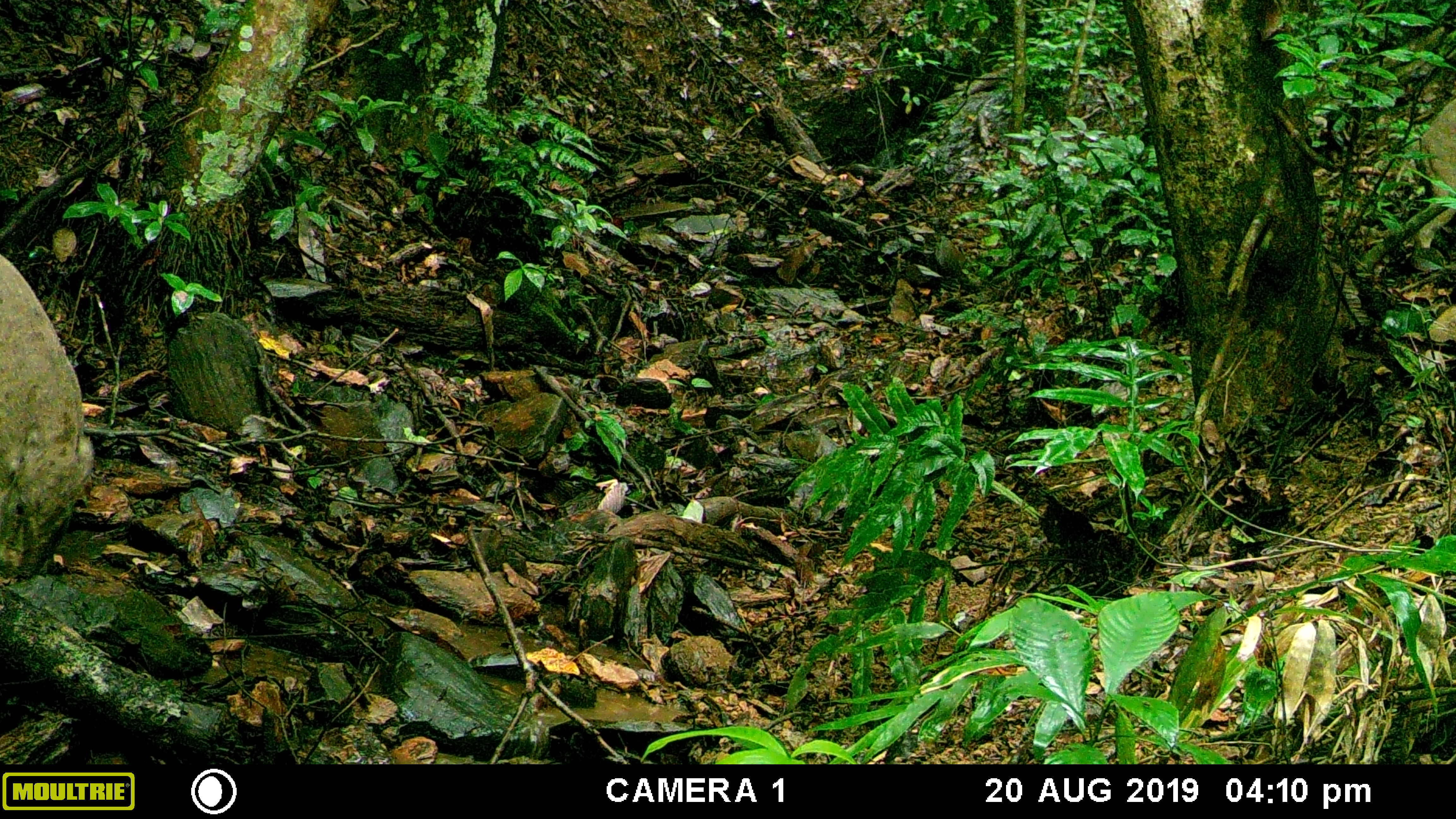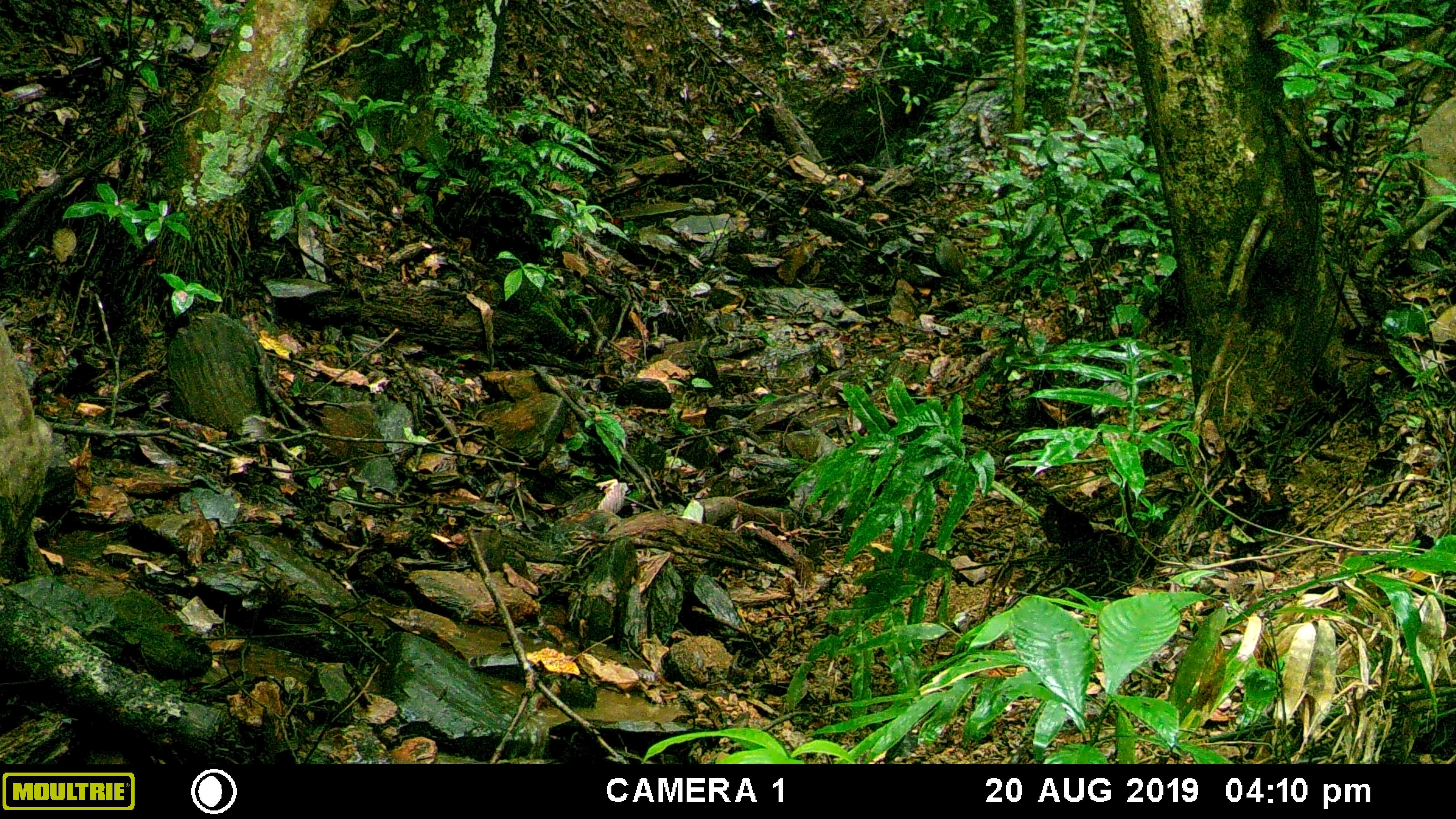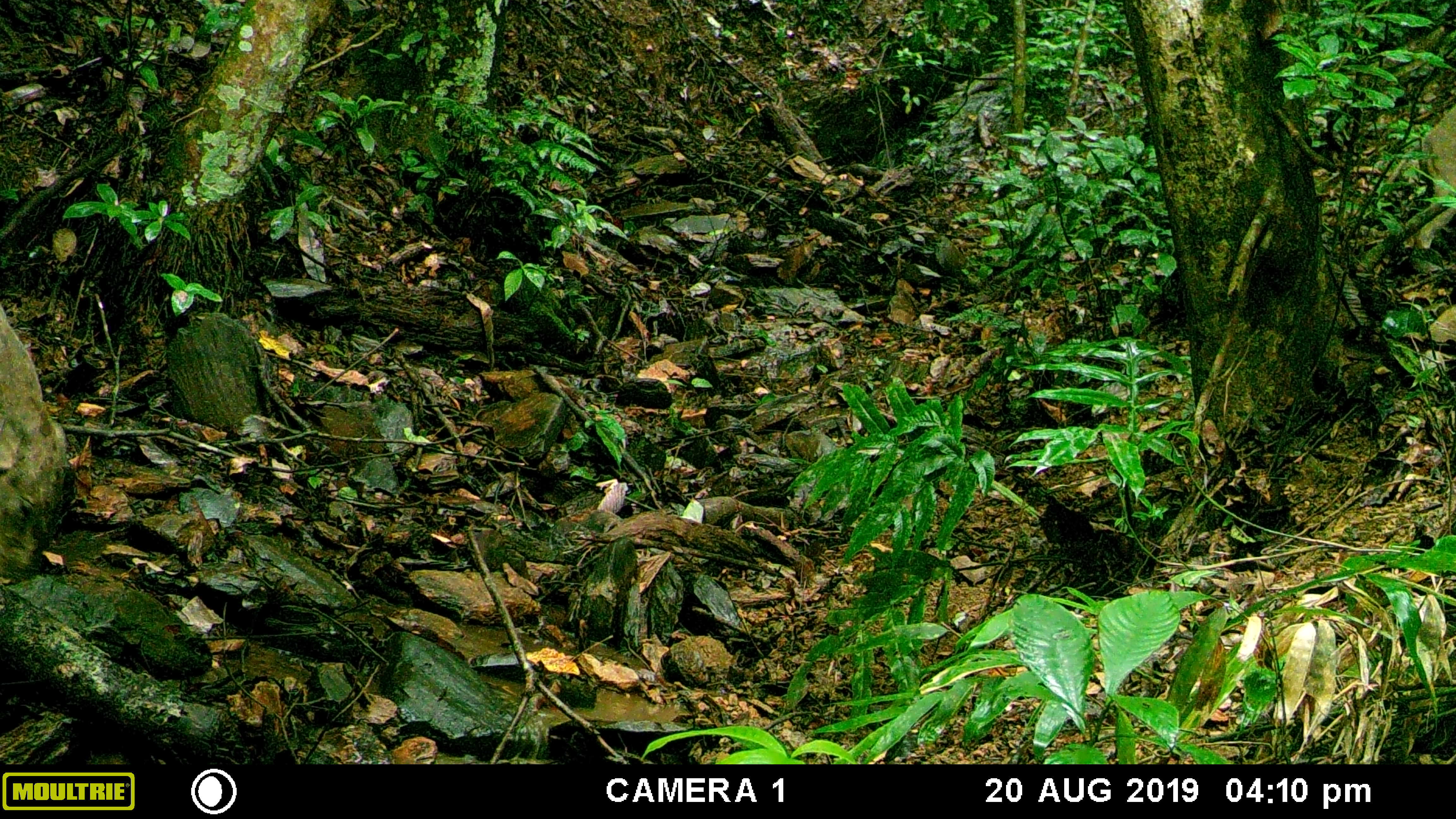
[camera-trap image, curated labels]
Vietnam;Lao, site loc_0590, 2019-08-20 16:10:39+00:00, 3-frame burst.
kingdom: Animalia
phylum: Chordata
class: Mammalia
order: Artiodactyla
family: Suidae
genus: Sus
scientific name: Sus scrofa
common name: eurasian wild pig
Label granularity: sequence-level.